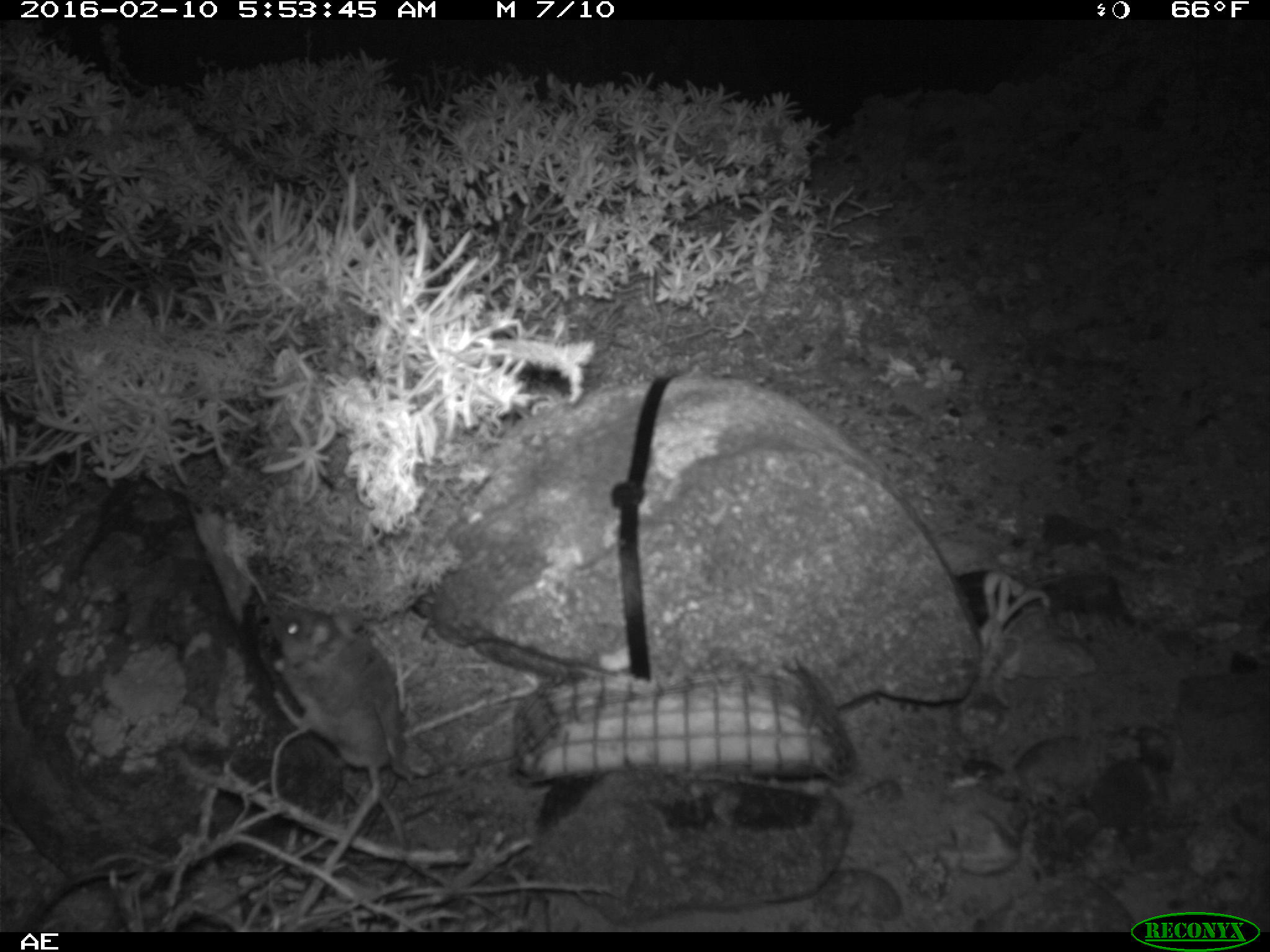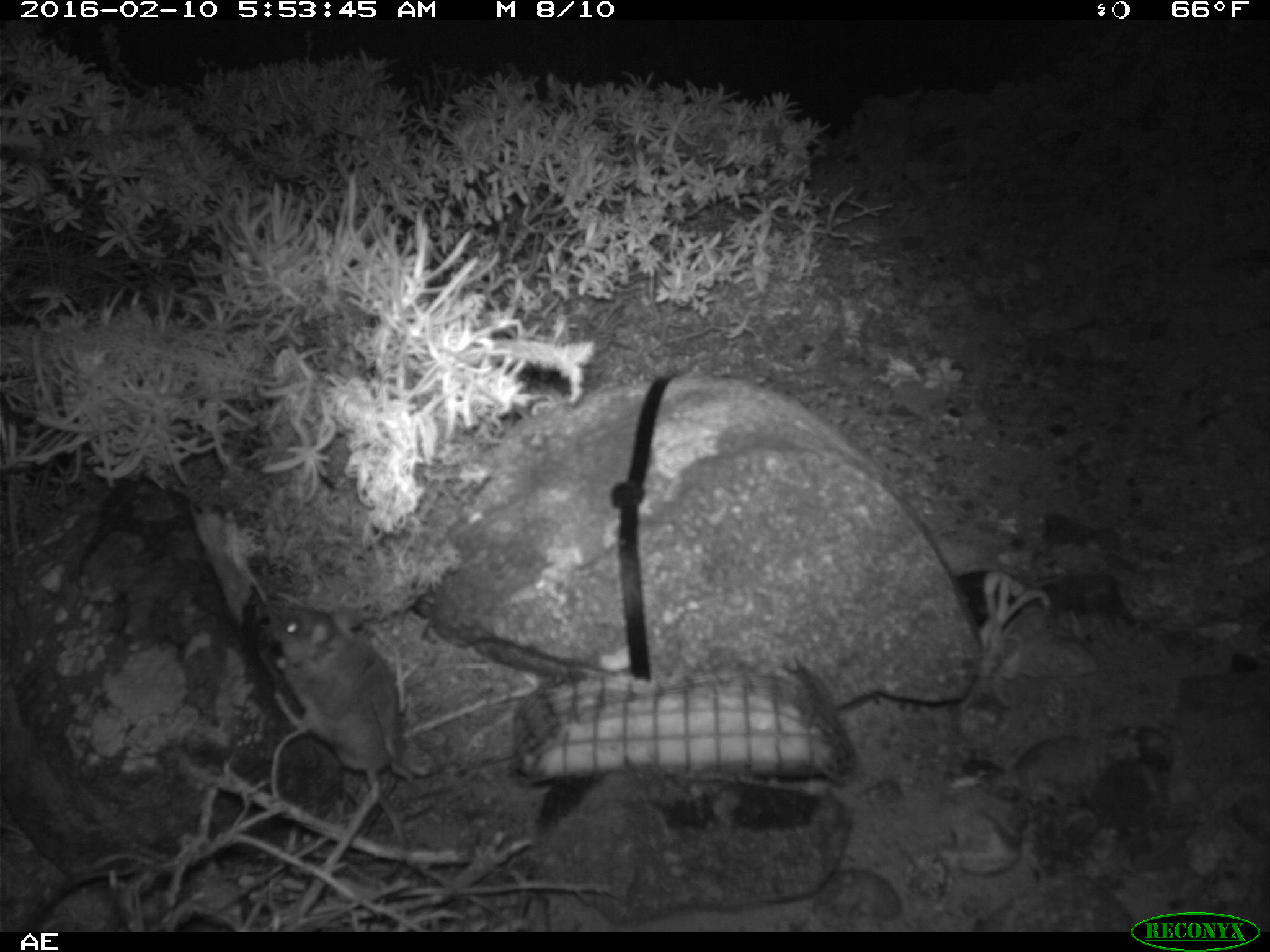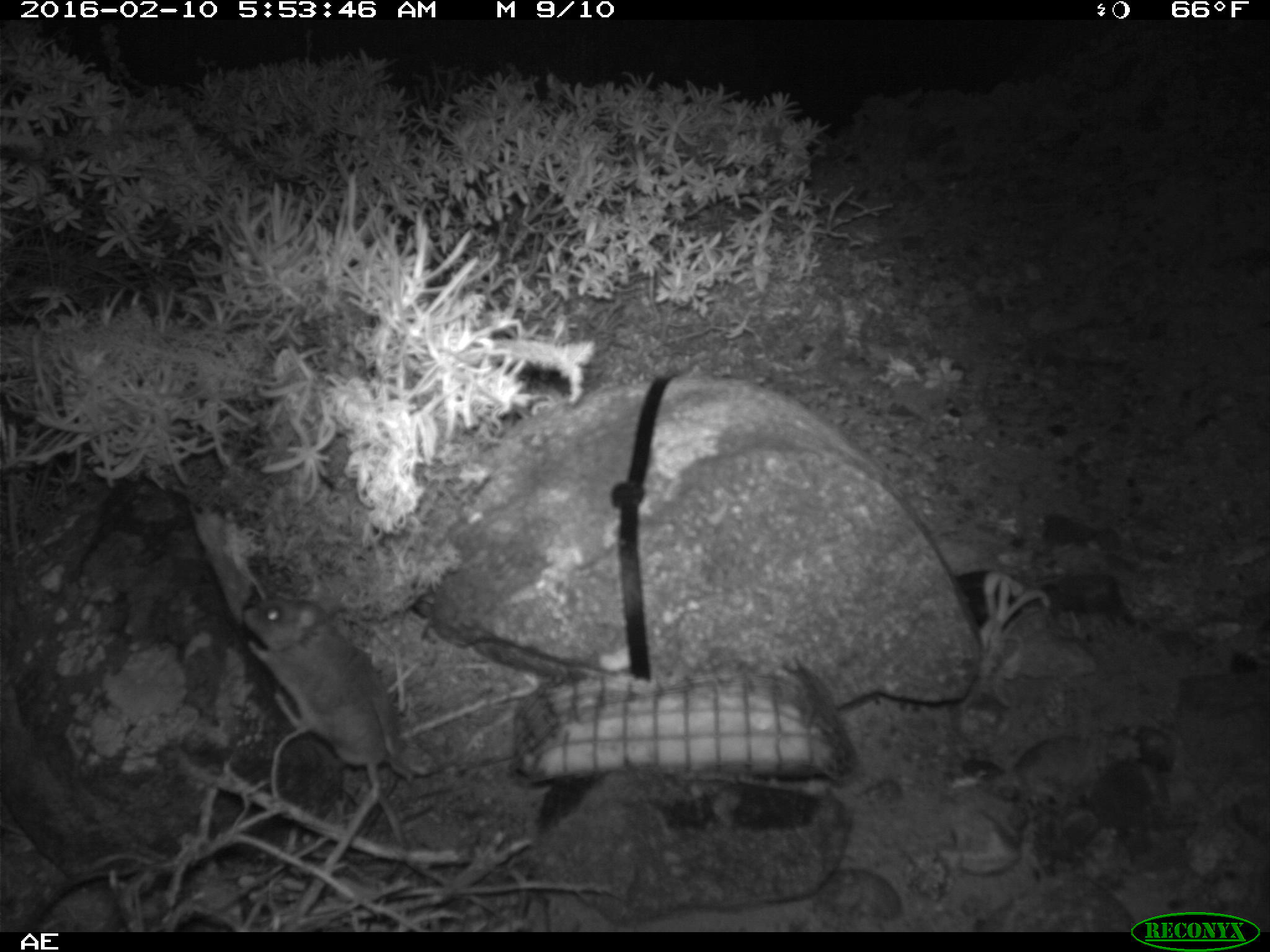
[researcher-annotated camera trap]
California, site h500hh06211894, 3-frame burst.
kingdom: Animalia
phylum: Chordata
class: Mammalia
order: Rodentia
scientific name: Rodentia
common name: rodent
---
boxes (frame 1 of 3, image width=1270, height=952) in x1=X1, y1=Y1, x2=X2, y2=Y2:
rodent: x1=269, y1=606, x2=416, y2=878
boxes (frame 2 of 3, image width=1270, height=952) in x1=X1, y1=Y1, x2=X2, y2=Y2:
rodent: x1=264, y1=602, x2=411, y2=876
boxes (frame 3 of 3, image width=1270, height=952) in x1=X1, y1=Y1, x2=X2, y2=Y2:
rodent: x1=236, y1=592, x2=414, y2=881